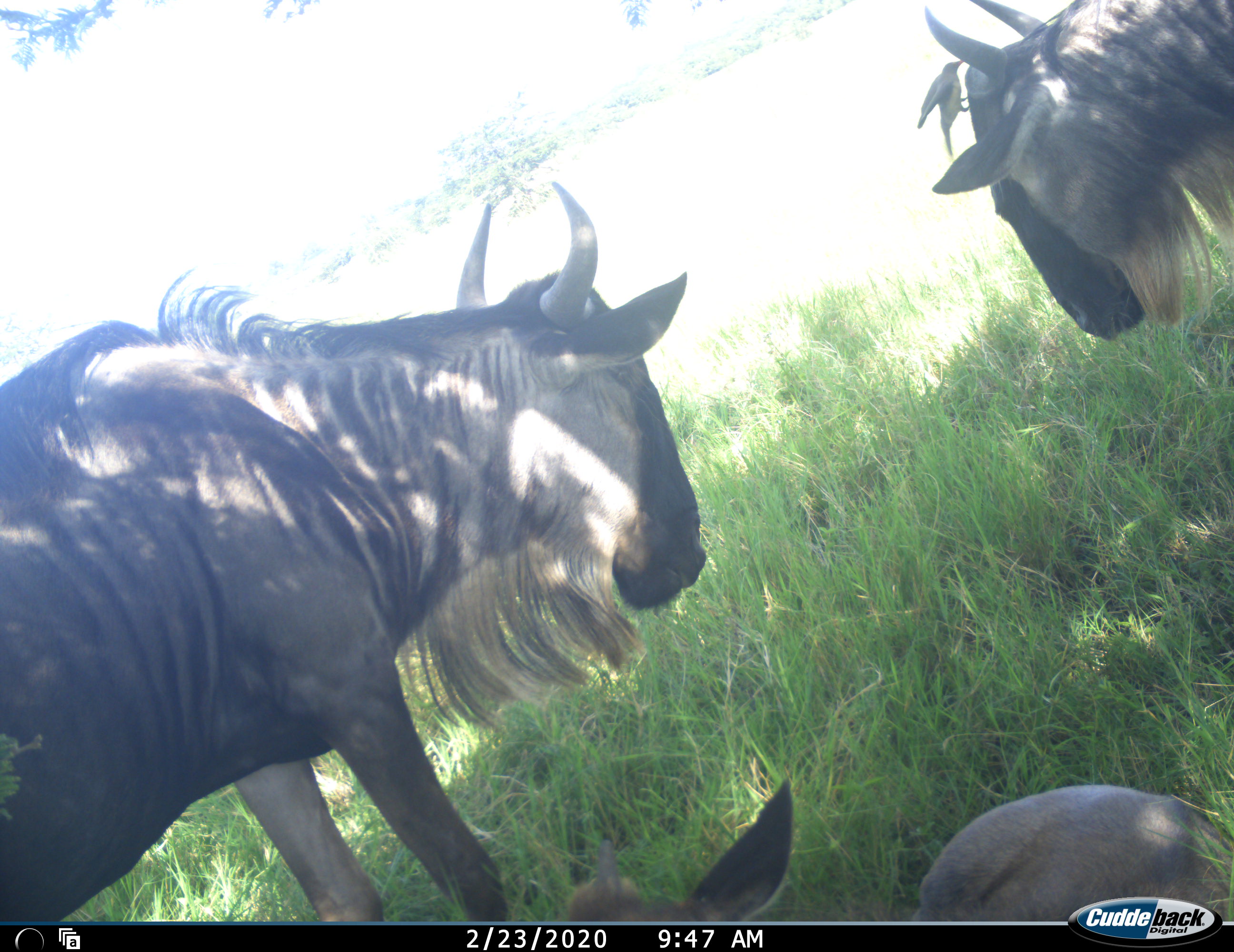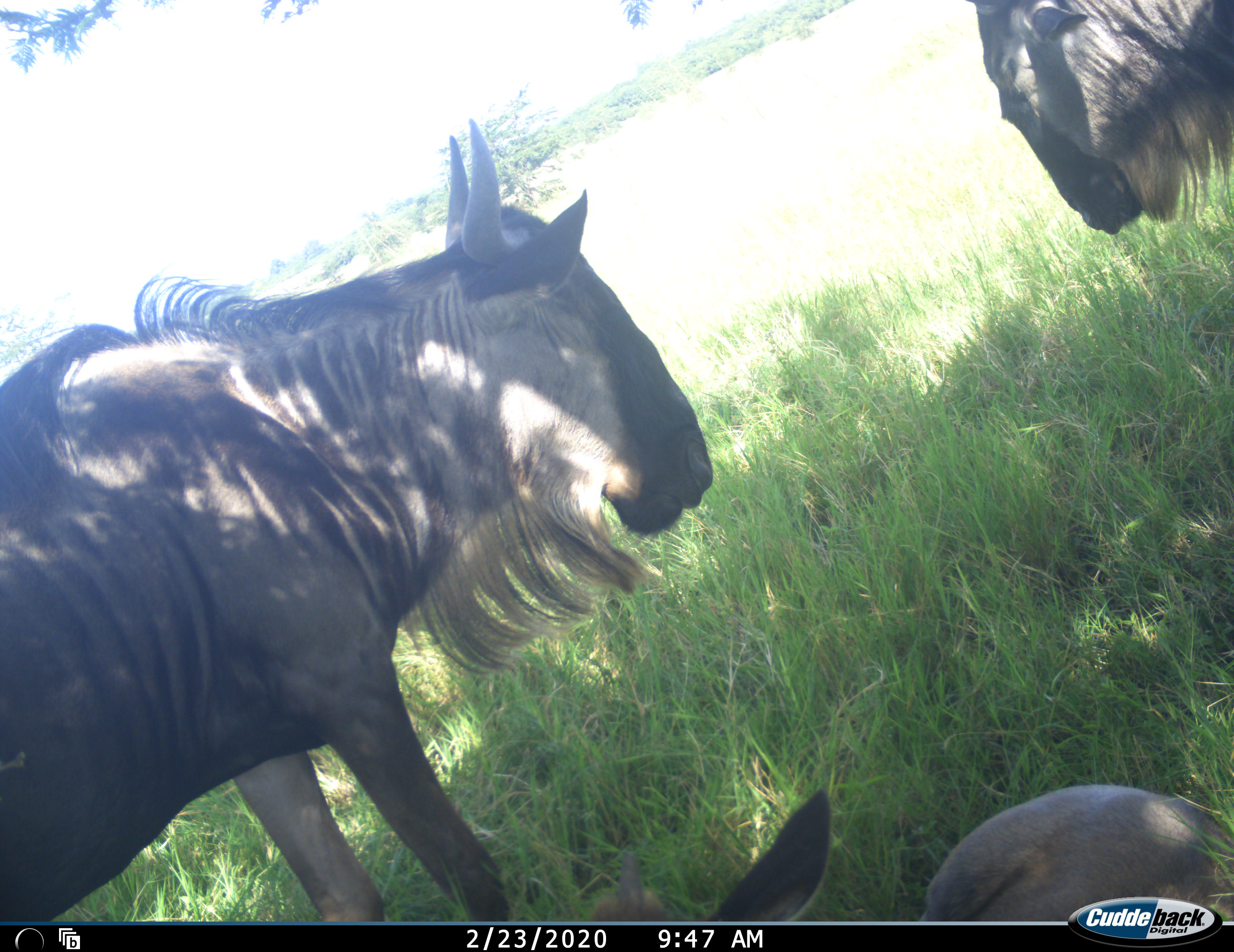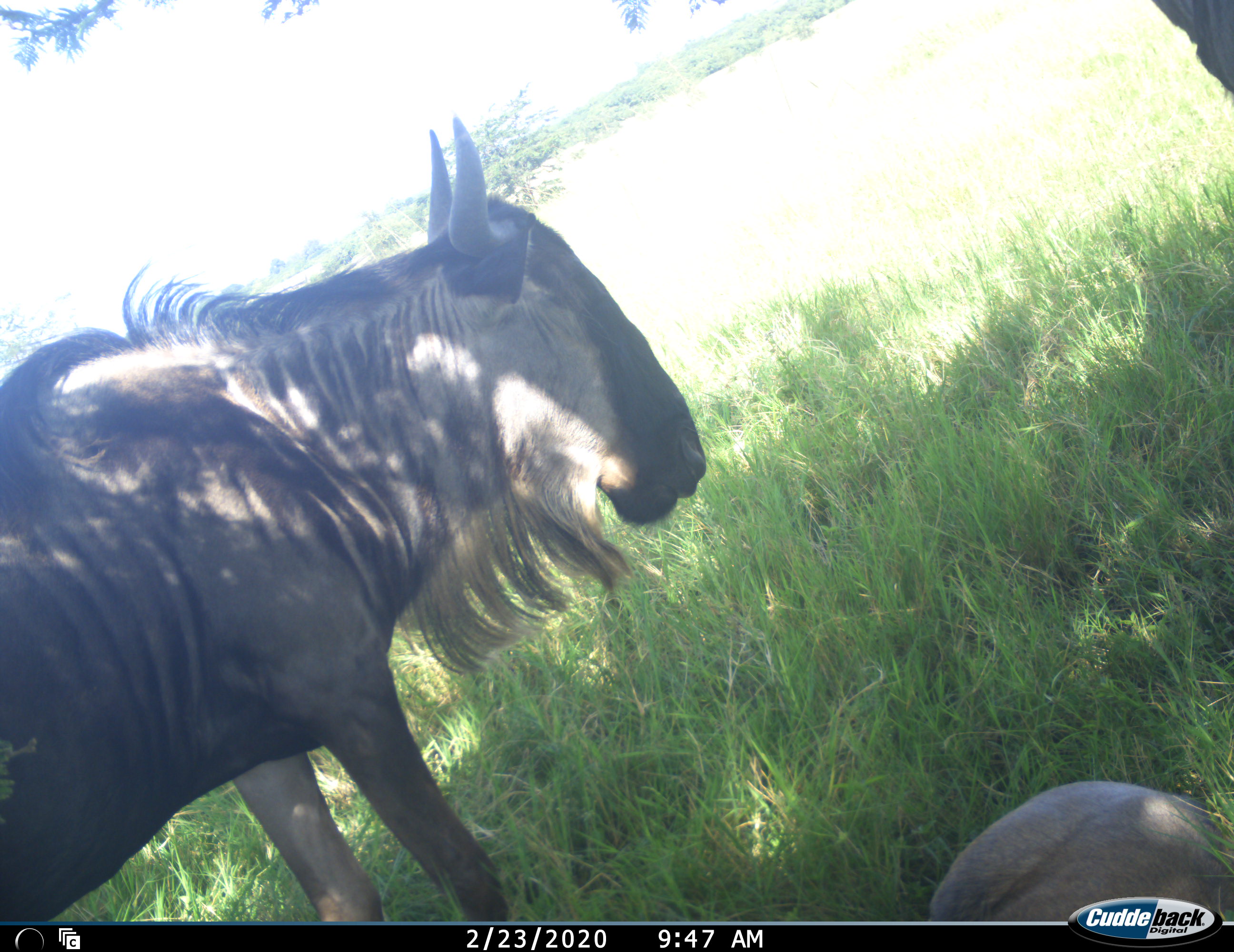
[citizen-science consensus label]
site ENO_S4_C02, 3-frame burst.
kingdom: Animalia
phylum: Chordata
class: Mammalia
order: Artiodactyla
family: Bovidae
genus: Connochaetes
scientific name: Connochaetes taurinus taurinus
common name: blue wildebeest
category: wildebeestblue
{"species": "wildebeestblue (blue wildebeest) (Connochaetes taurinus taurinus)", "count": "3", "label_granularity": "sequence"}